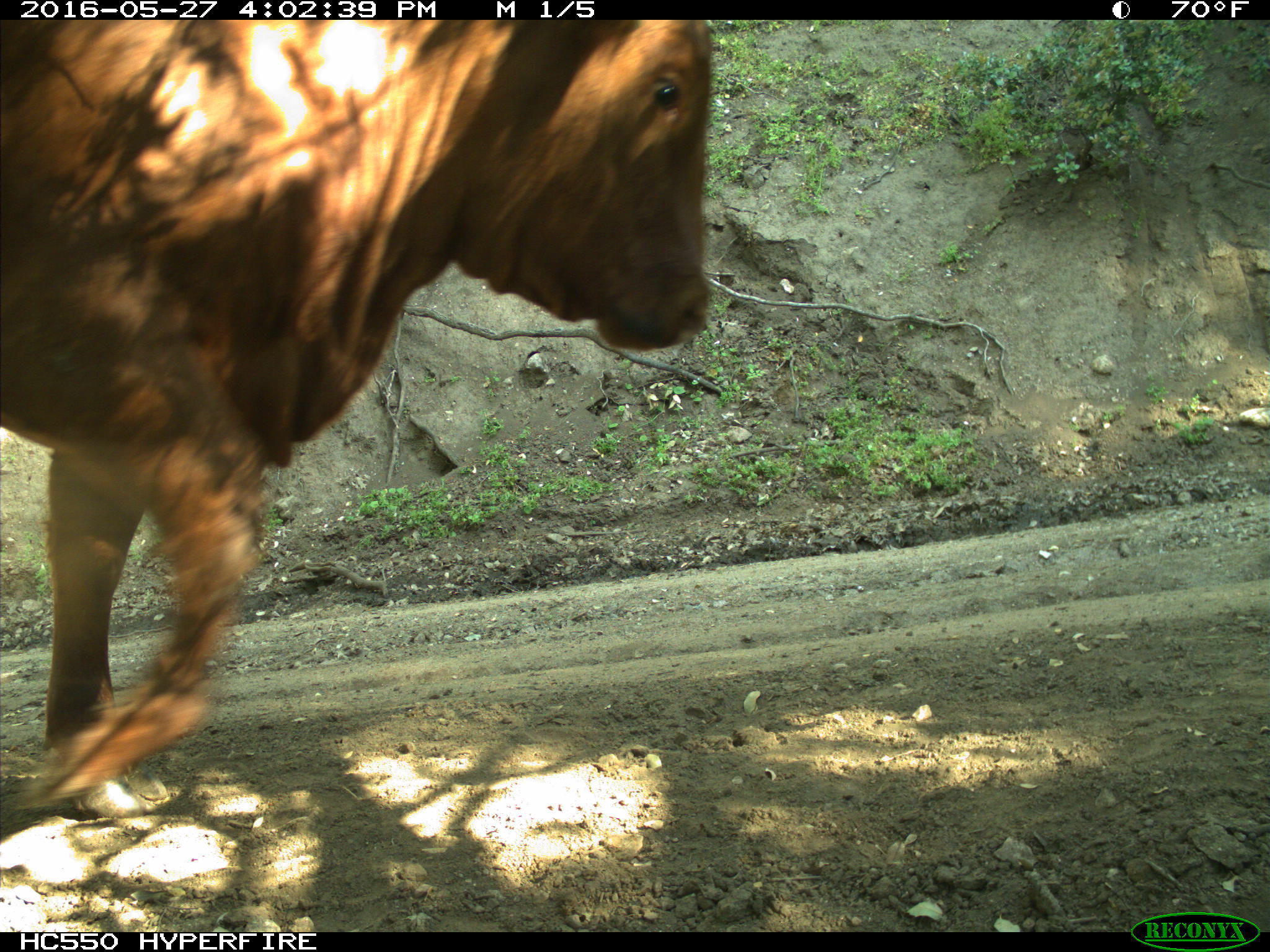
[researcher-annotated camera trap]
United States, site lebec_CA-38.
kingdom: Animalia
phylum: Chordata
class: Mammalia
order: Artiodactyla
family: Bovidae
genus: Bos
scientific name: Bos taurus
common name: domestic cow